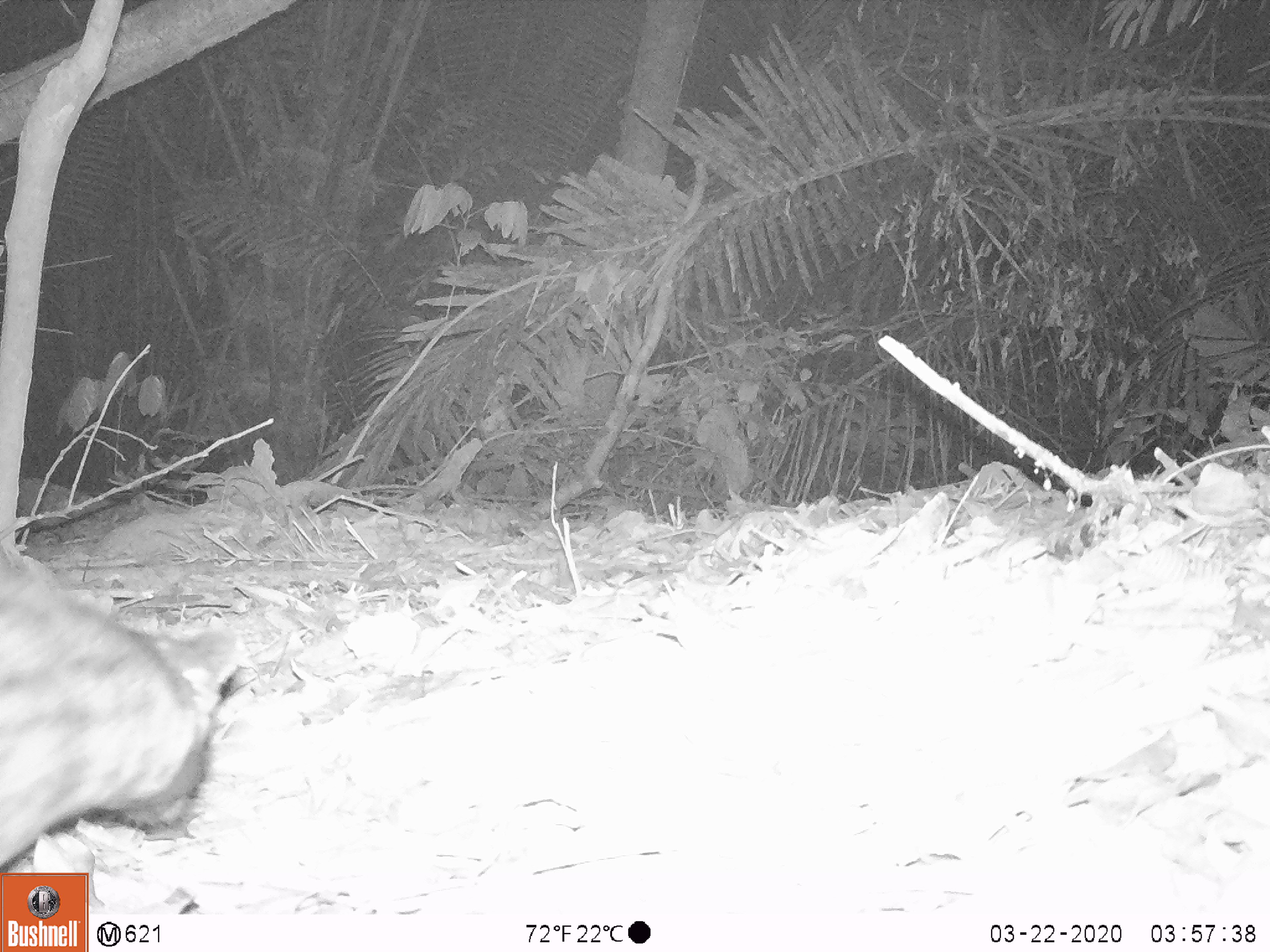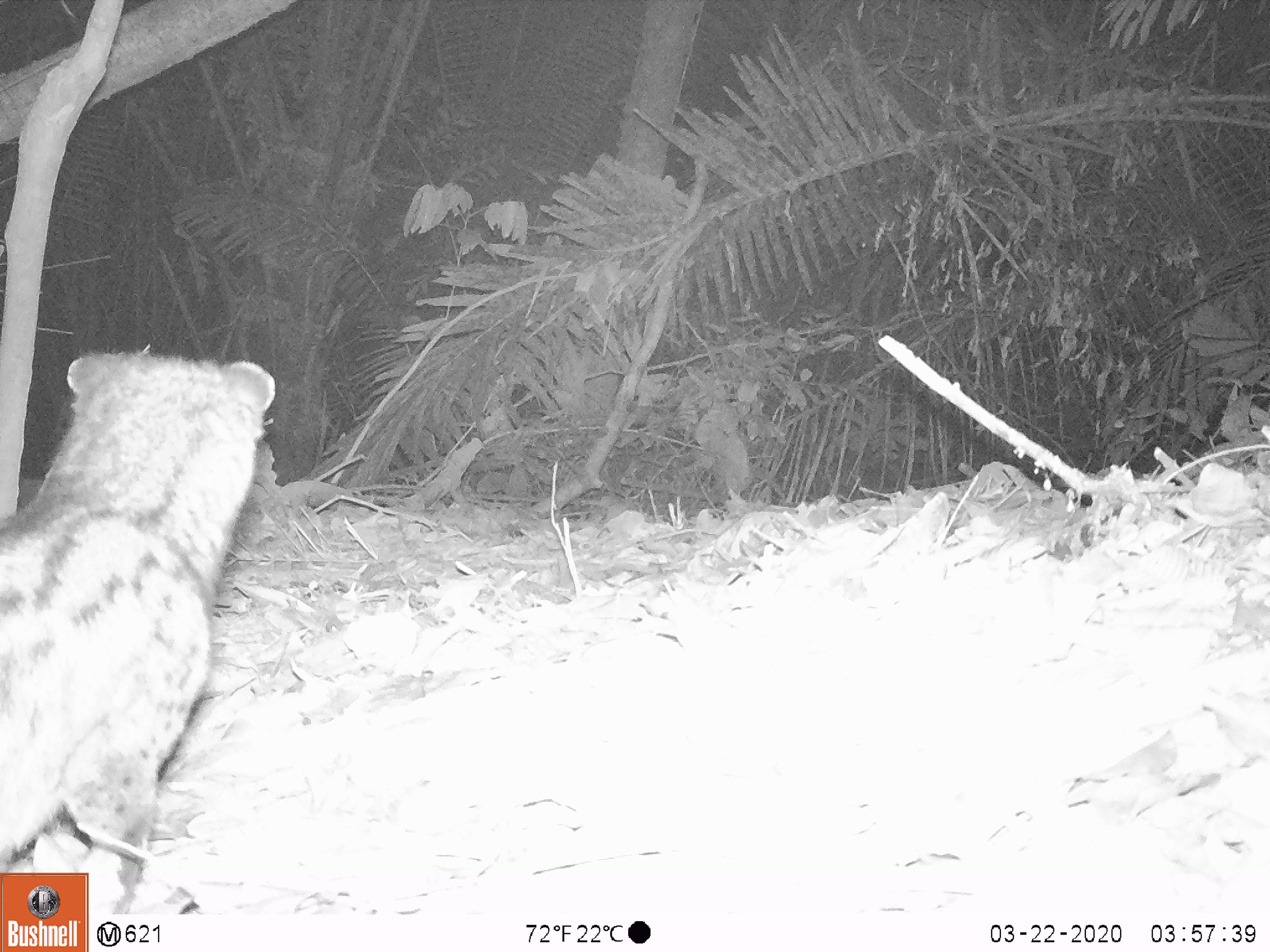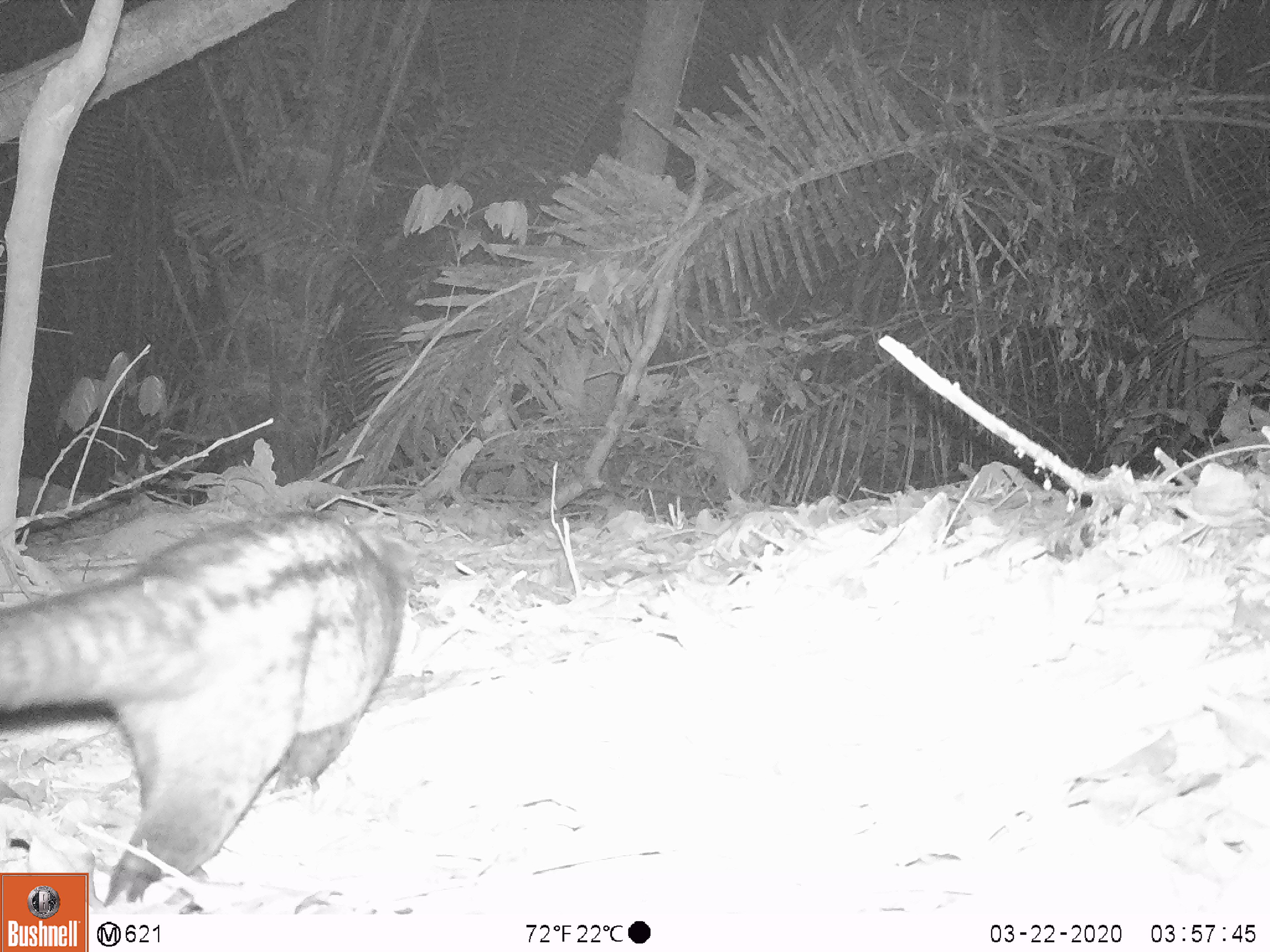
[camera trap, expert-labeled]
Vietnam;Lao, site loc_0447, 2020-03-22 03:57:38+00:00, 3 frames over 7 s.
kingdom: Animalia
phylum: Chordata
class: Mammalia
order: Carnivora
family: Viverridae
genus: Paradoxurus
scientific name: Paradoxurus hermaphroditus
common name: common palm civet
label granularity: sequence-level